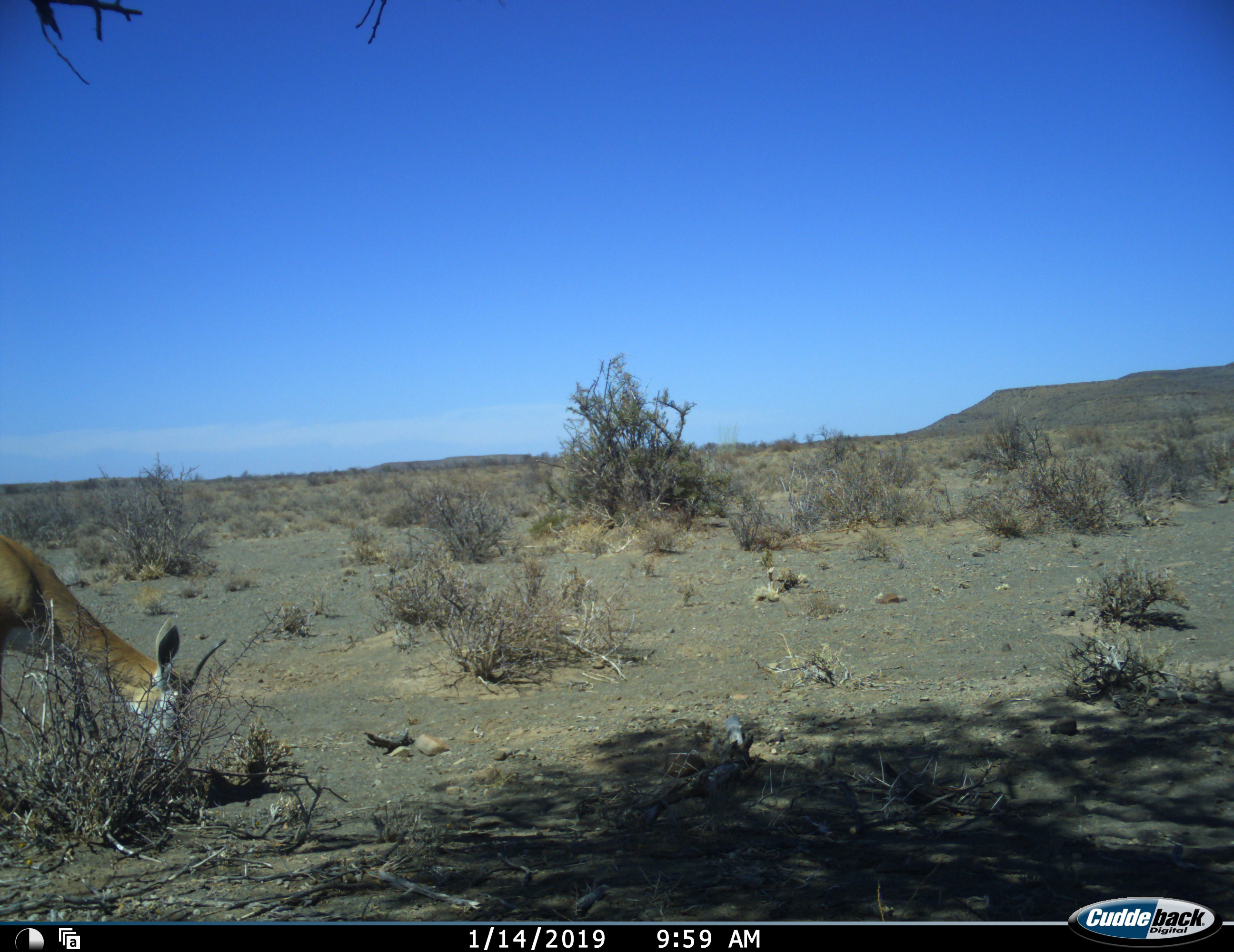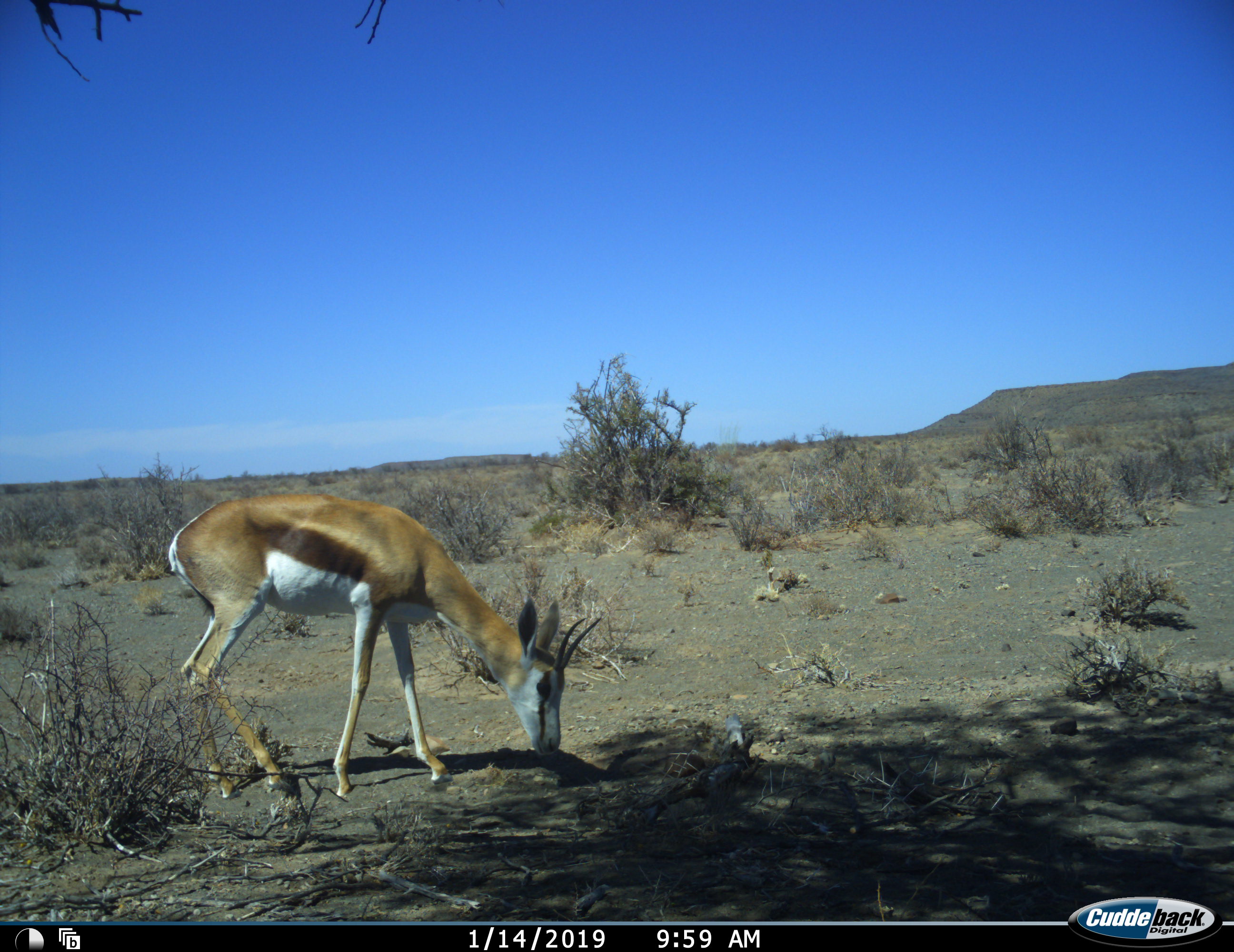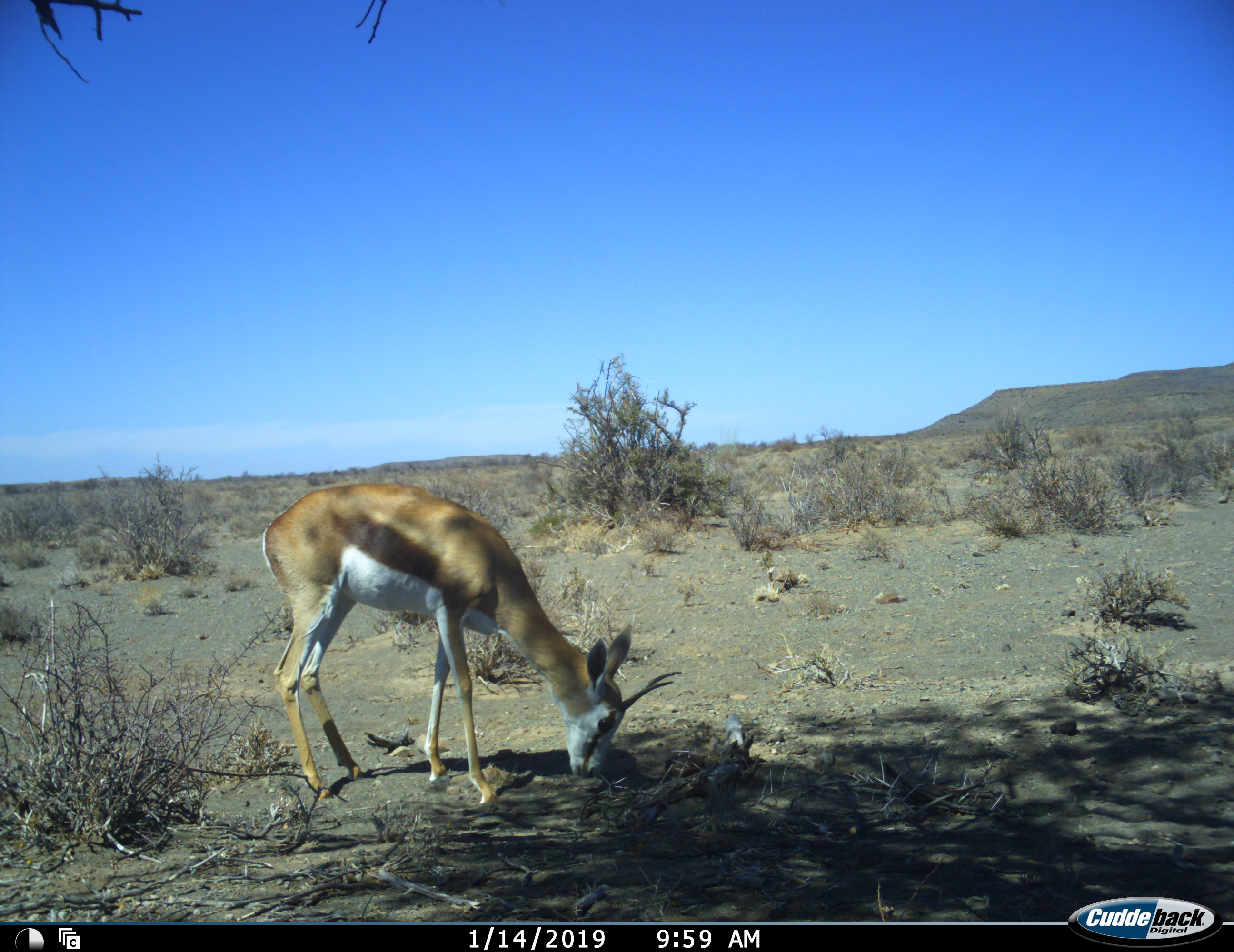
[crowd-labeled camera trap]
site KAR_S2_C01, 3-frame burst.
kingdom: Animalia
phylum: Chordata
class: Mammalia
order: Artiodactyla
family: Bovidae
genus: Antidorcas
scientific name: Antidorcas marsupialis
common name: springbok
Springbok (Antidorcas marsupialis), count 1. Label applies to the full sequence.